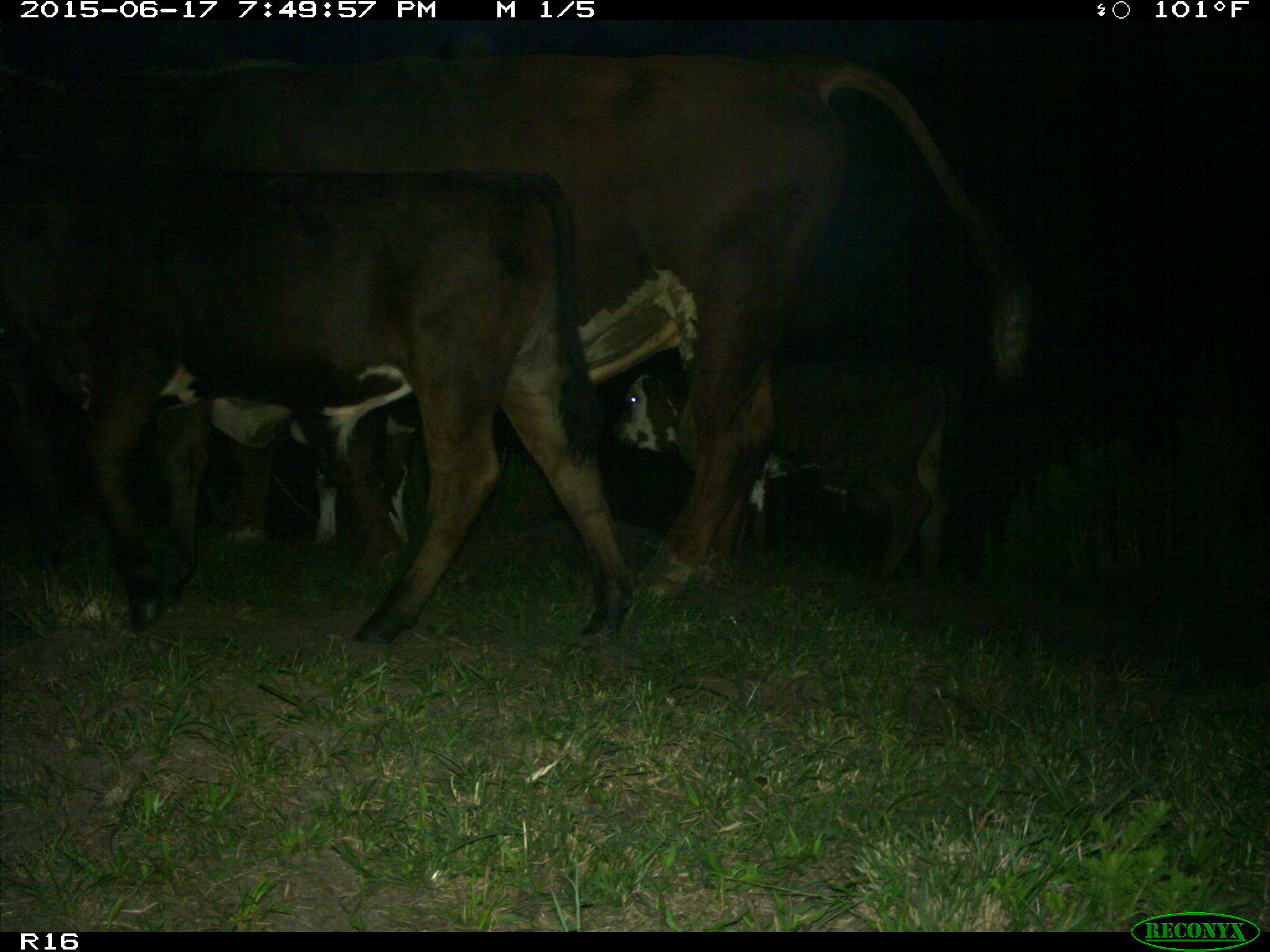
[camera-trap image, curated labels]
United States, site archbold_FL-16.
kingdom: Animalia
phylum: Chordata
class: Mammalia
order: Artiodactyla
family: Bovidae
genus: Bos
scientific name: Bos taurus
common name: domestic cow